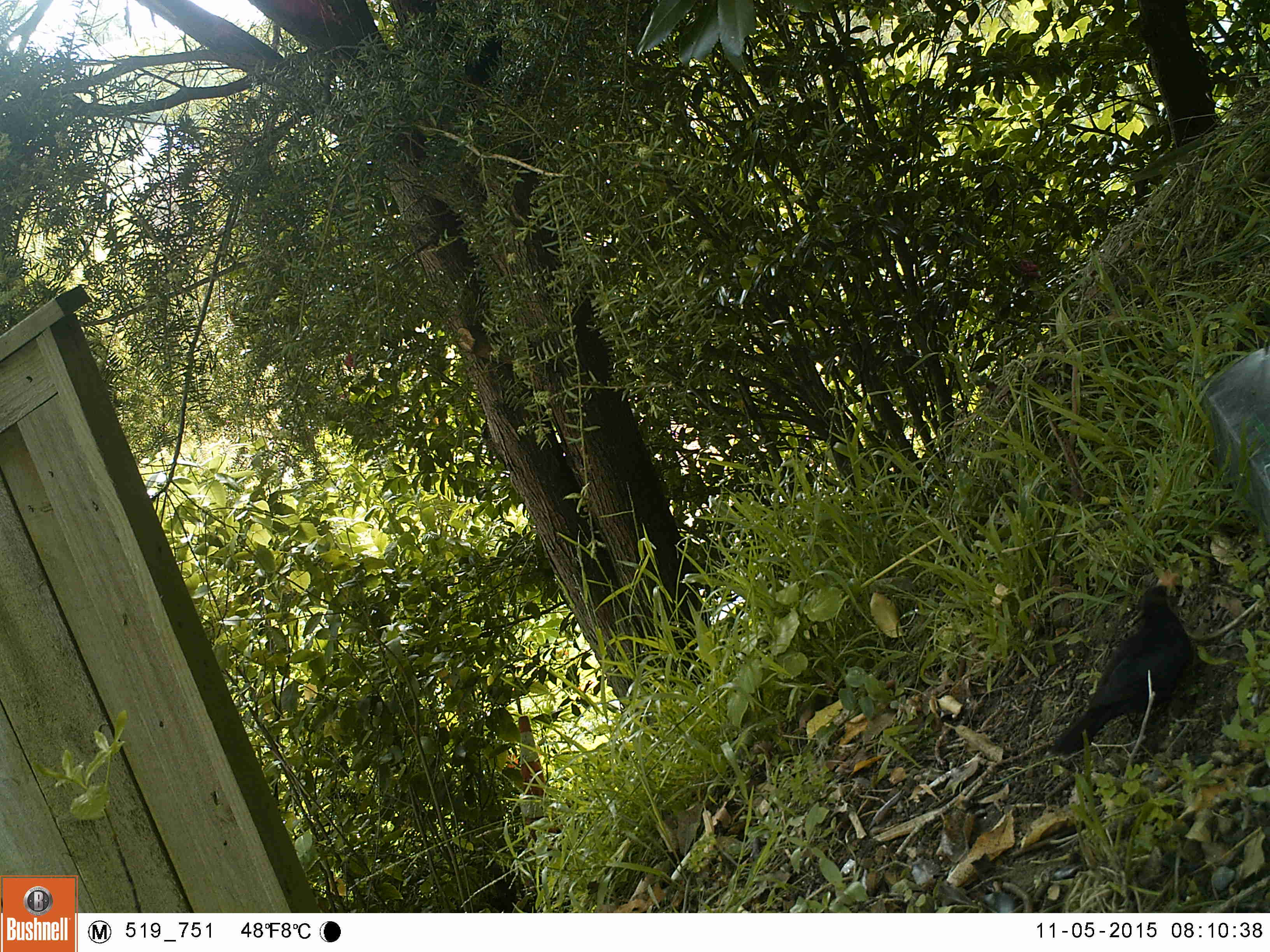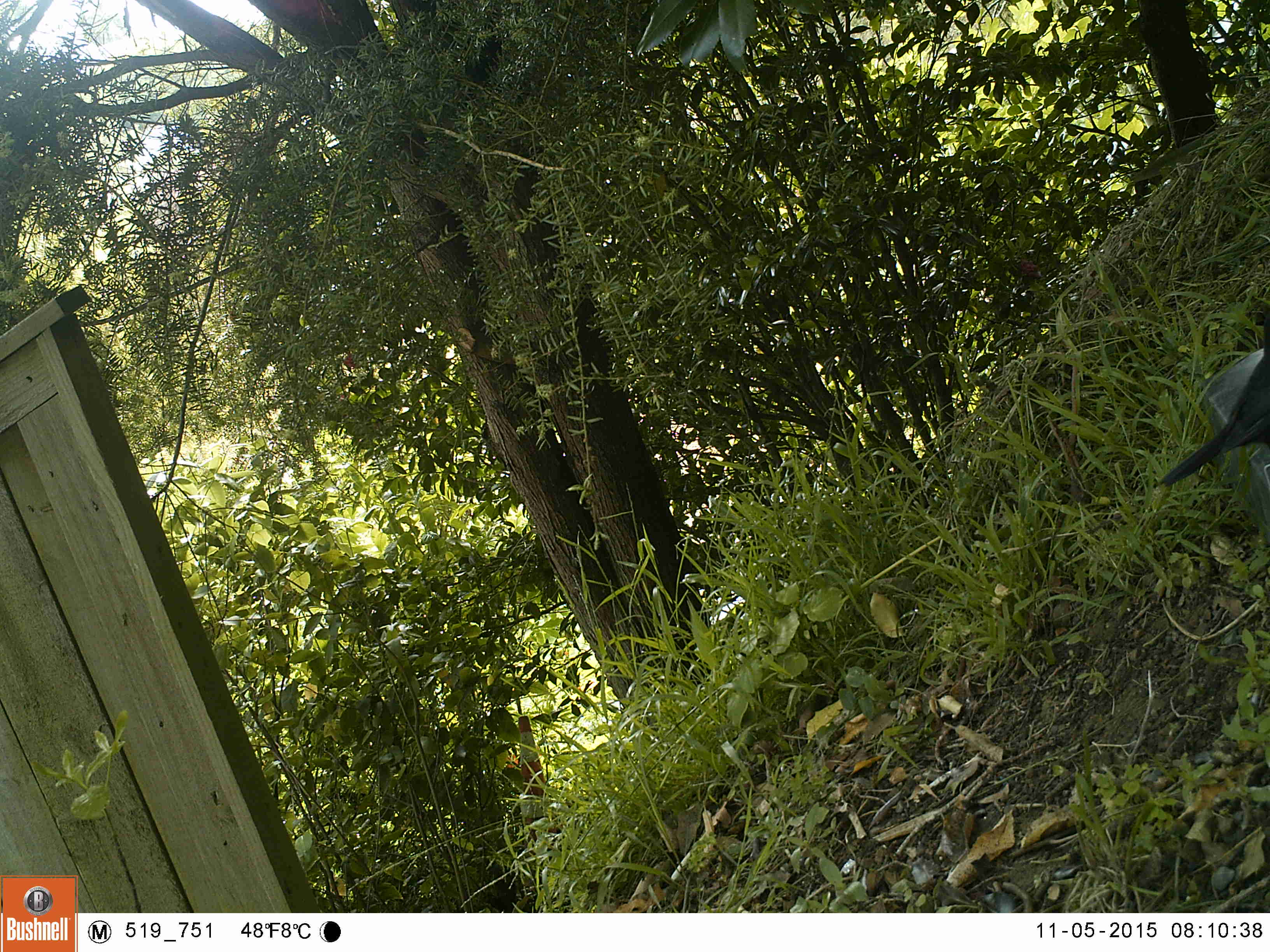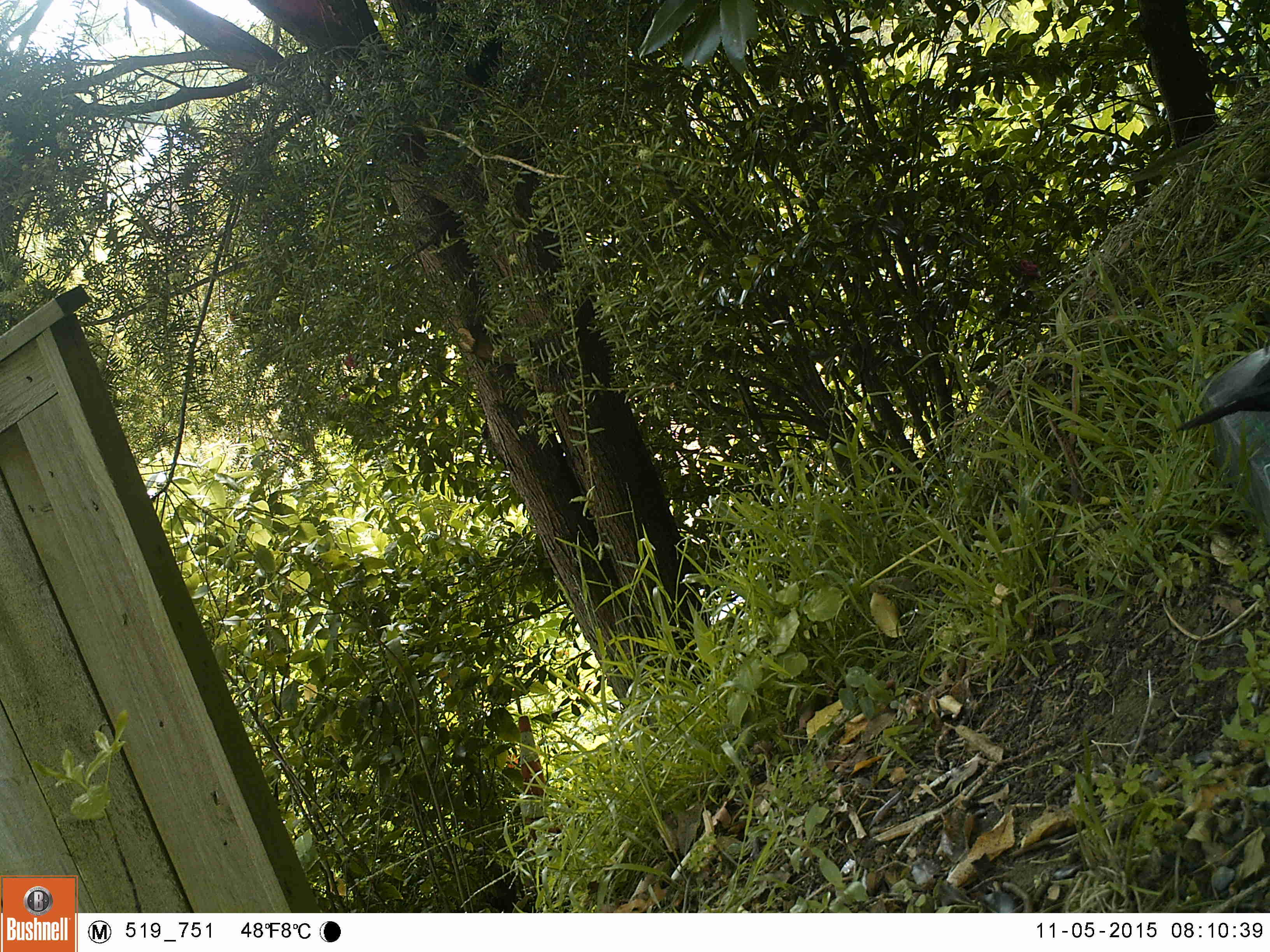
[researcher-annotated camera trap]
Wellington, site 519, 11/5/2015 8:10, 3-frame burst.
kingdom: Animalia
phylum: Chordata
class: Aves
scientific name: Aves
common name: bird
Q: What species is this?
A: Bird (Aves).